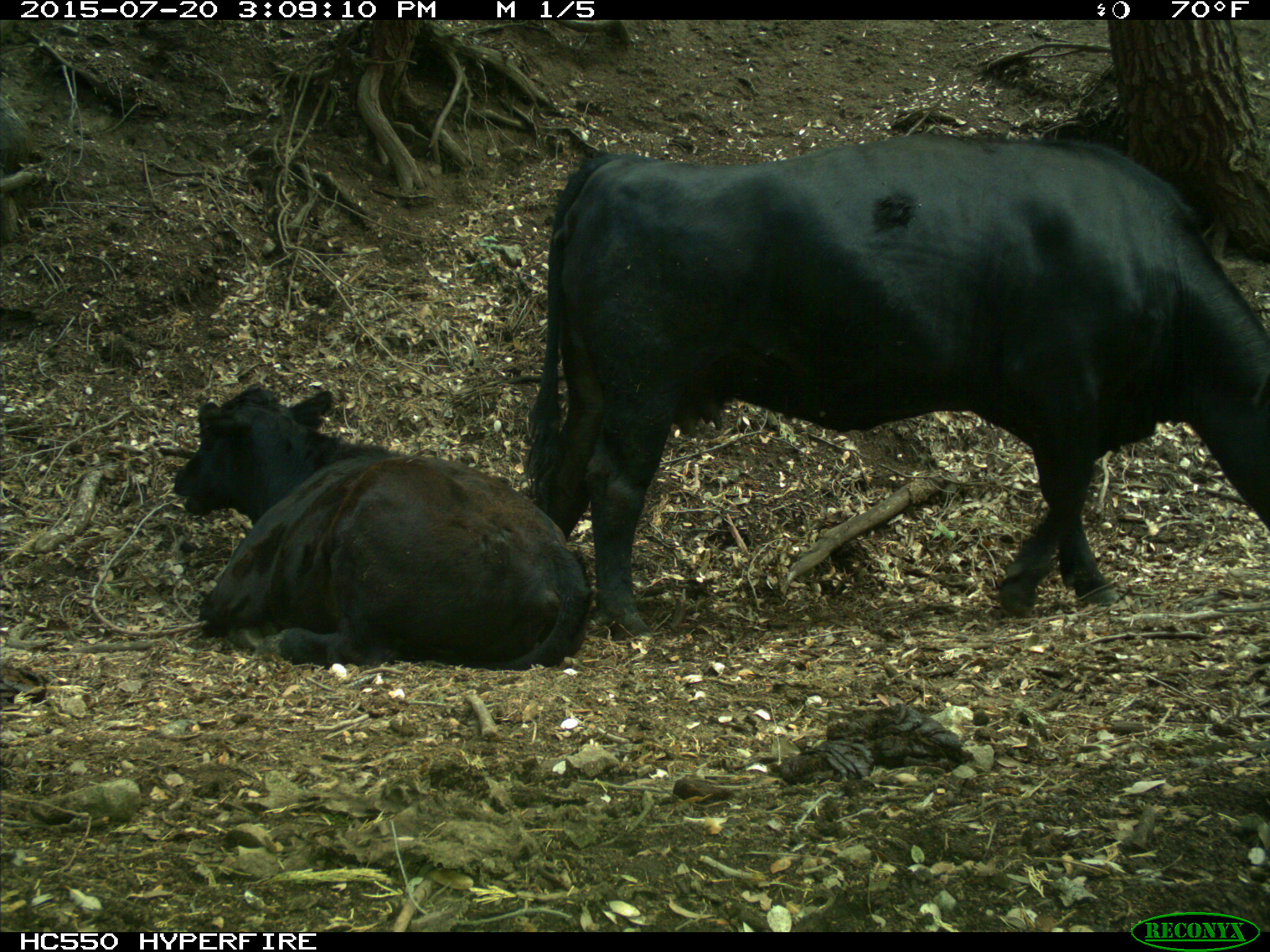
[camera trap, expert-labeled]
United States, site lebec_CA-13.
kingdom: Animalia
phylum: Chordata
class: Mammalia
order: Artiodactyla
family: Bovidae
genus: Bos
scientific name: Bos taurus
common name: domestic cow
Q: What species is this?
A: Bos taurus (domestic cow).